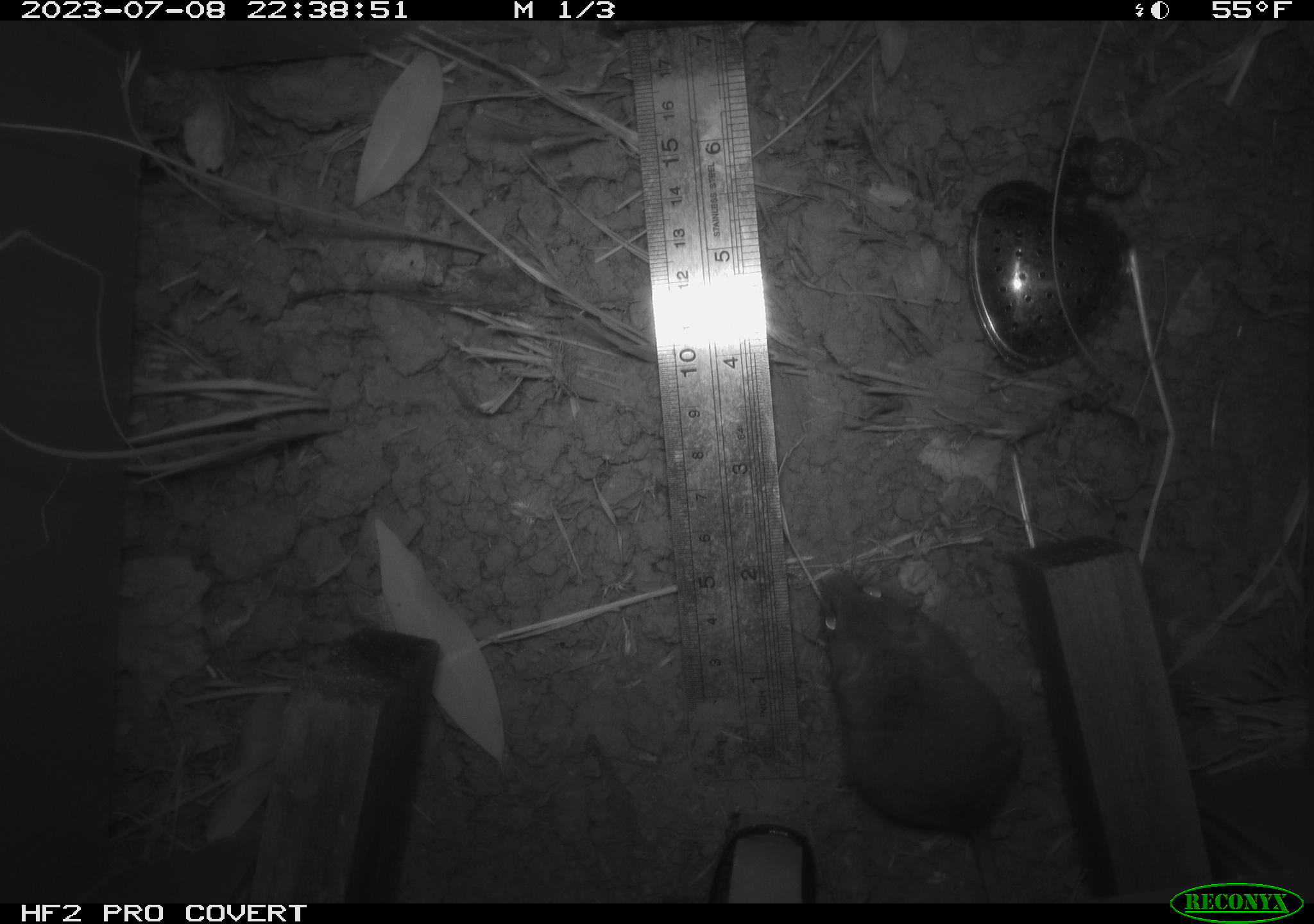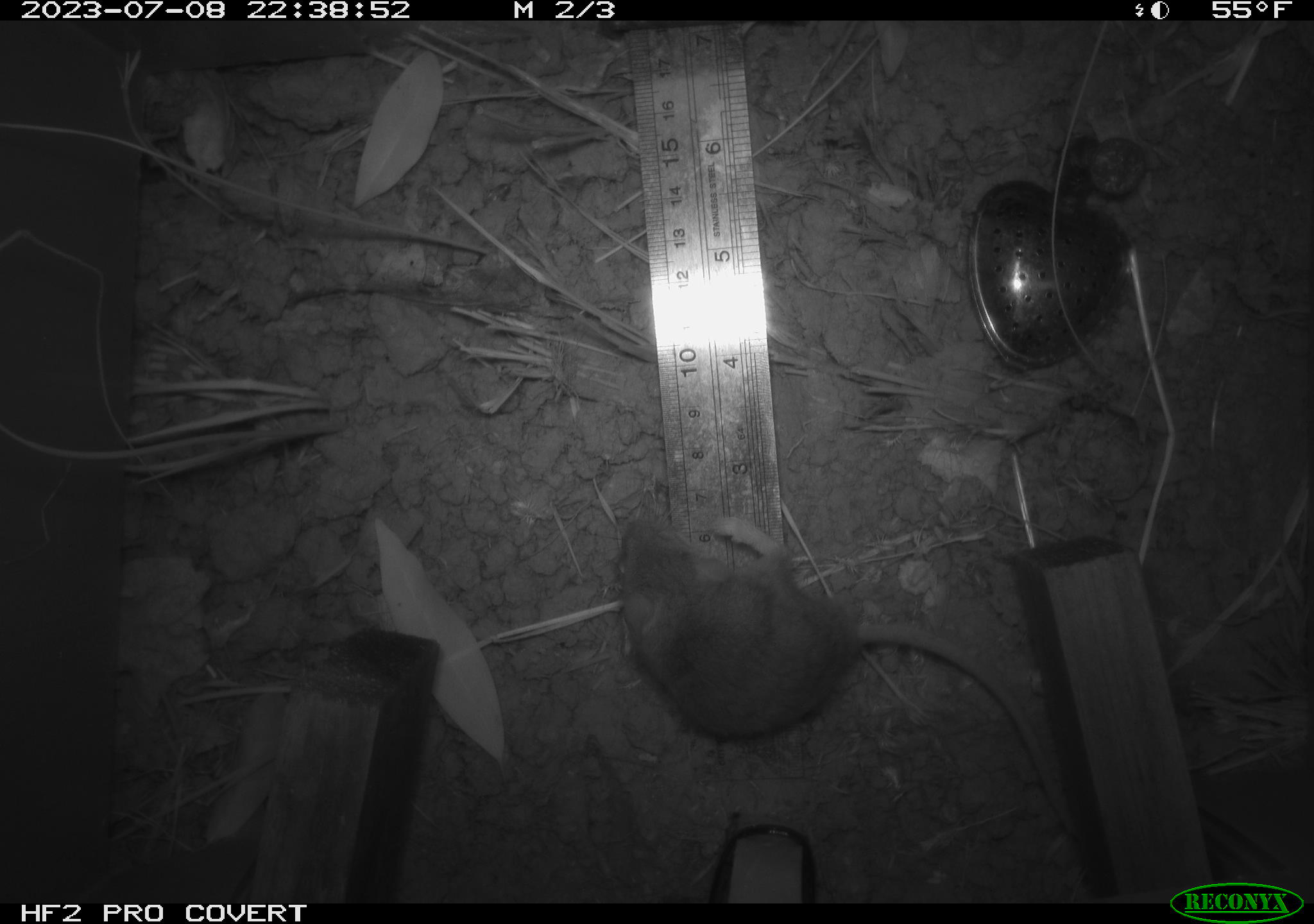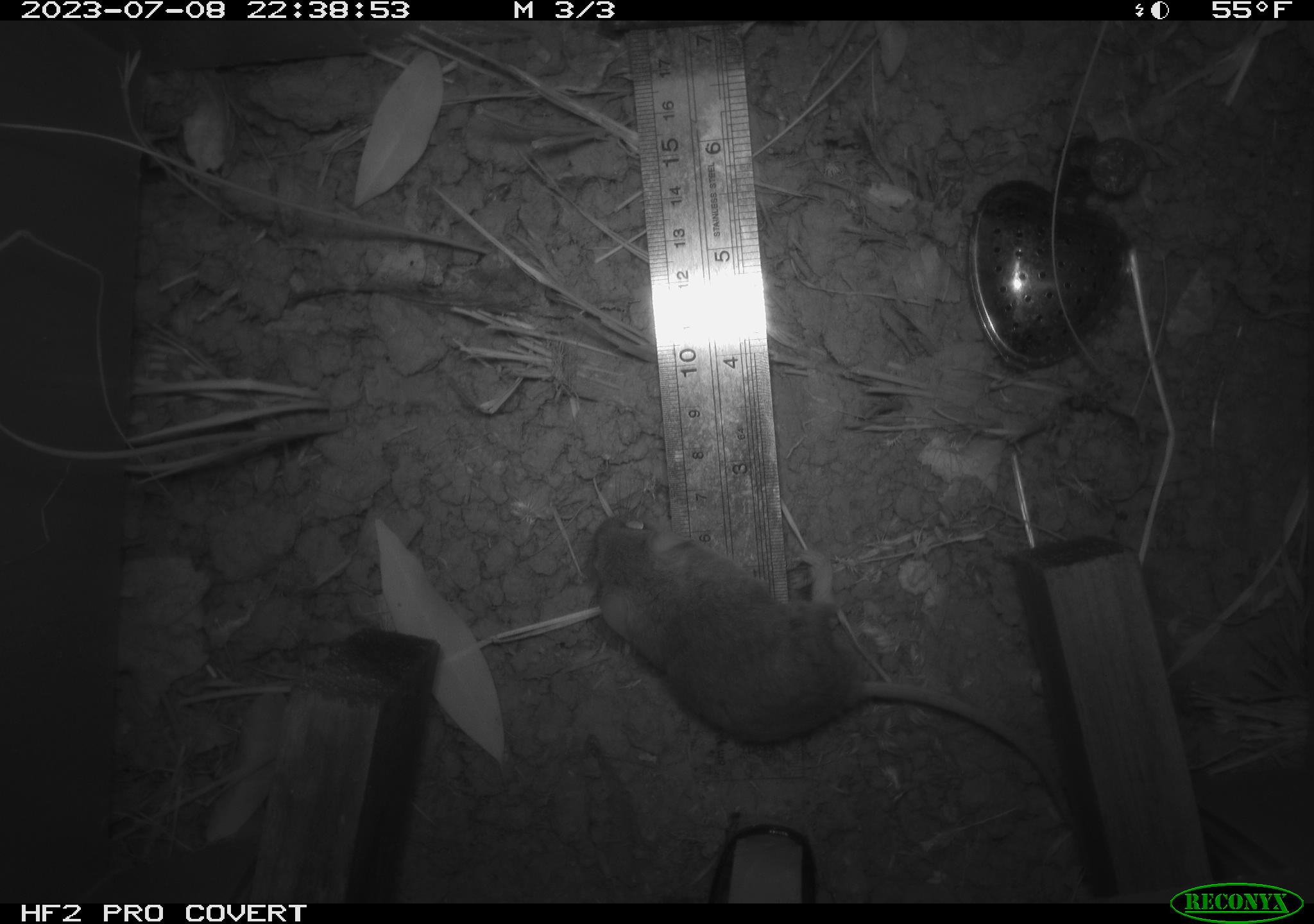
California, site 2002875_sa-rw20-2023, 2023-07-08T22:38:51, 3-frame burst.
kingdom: Animalia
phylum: Chordata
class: Mammalia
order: Rodentia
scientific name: Rodentia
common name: mouse species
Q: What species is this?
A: Mouse species (Rodentia).